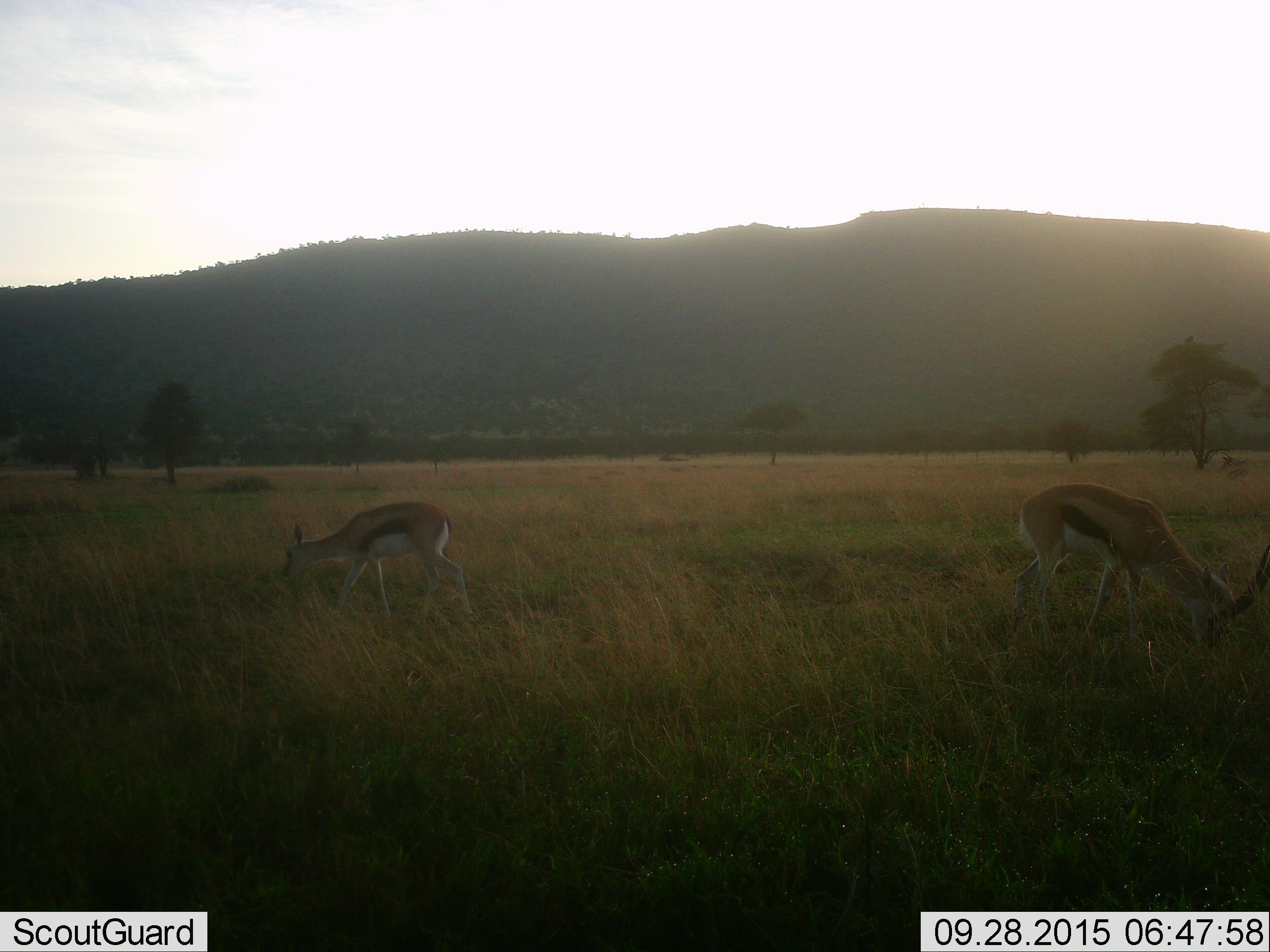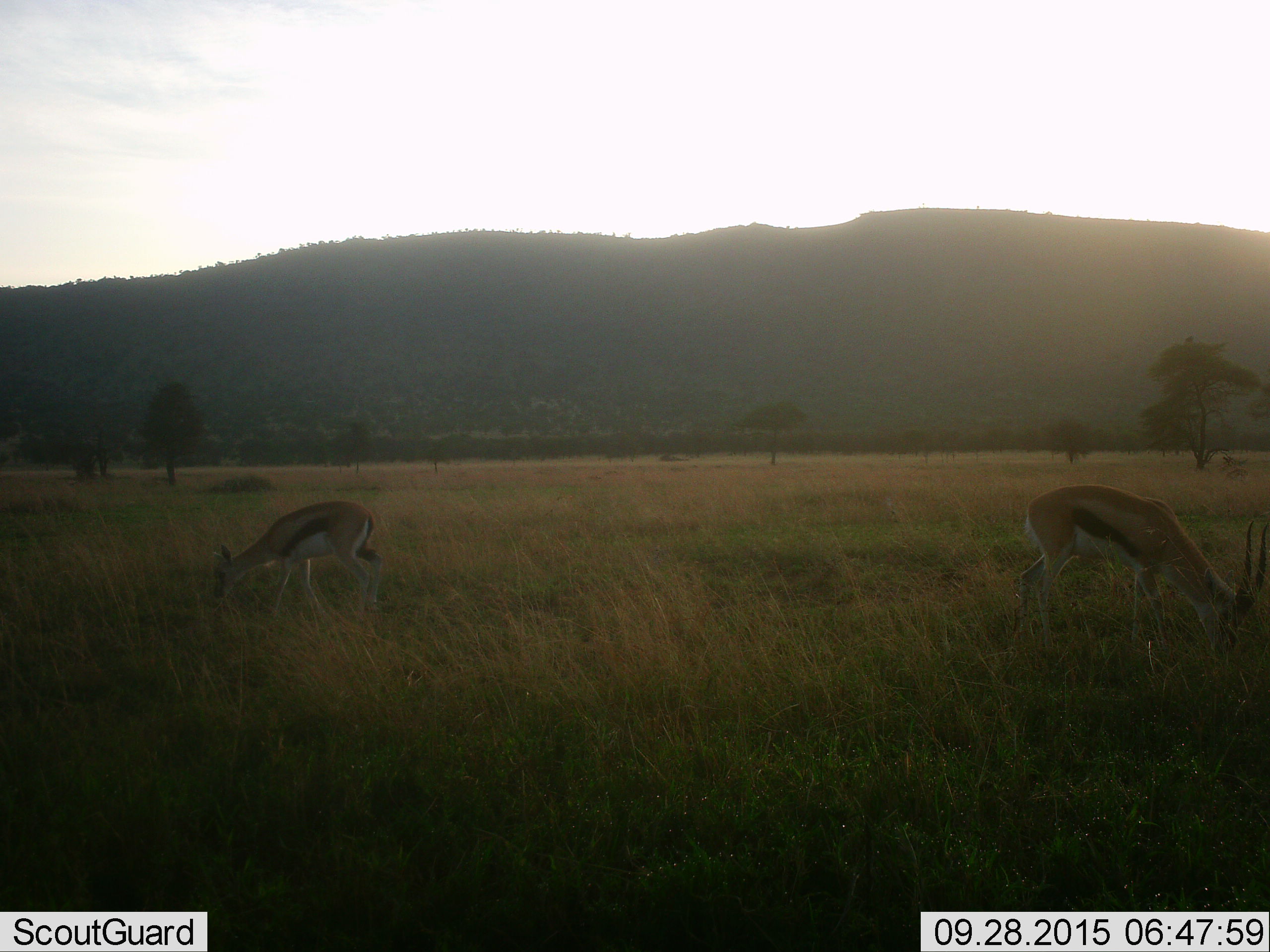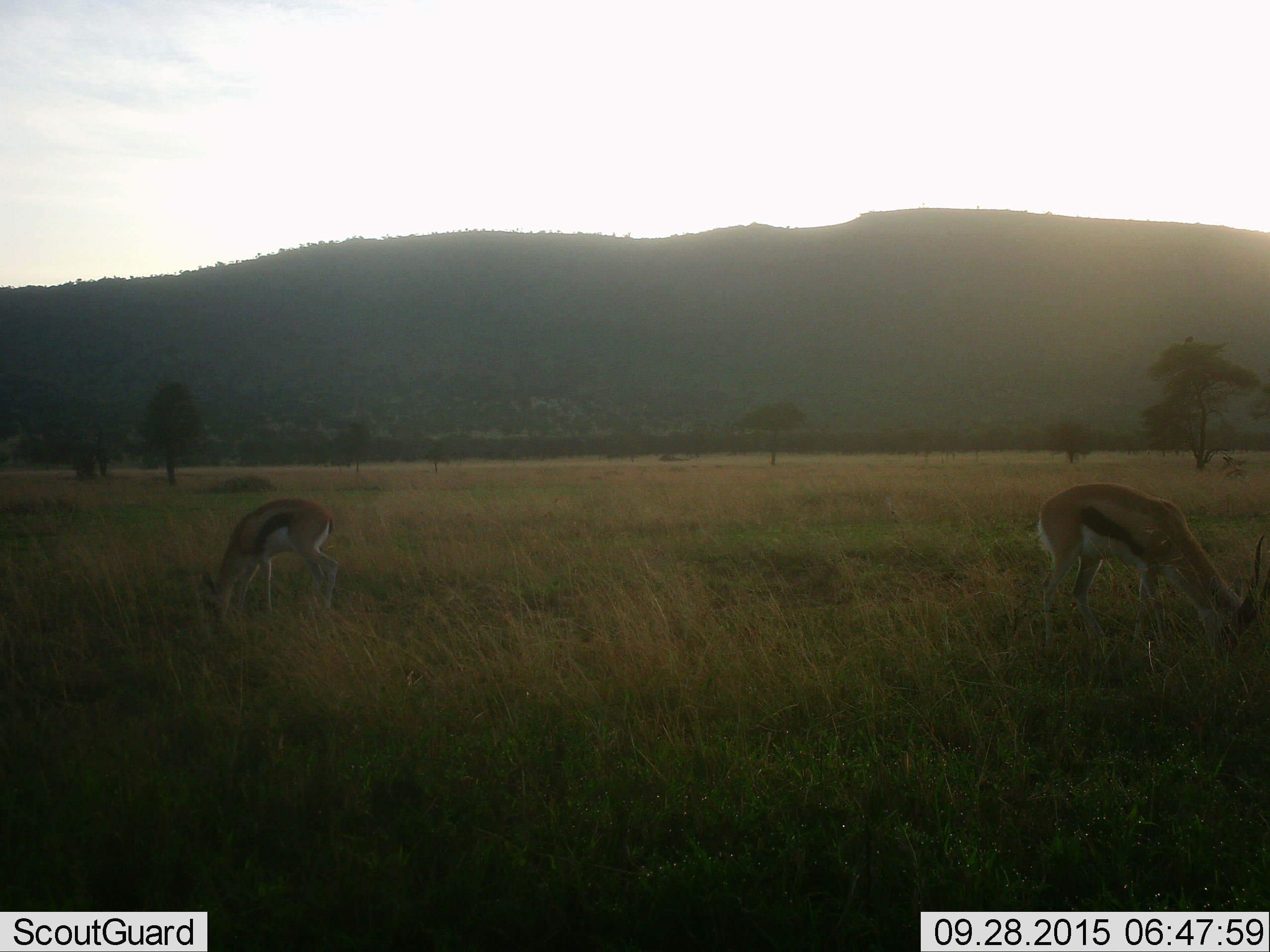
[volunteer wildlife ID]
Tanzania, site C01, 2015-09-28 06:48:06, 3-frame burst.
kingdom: Animalia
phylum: Chordata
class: Mammalia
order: Artiodactyla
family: Bovidae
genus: Eudorcas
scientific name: Eudorcas thomsonii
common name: thomson's gazelle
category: gazellethomsons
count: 2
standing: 25%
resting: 0%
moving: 25%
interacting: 0%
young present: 31%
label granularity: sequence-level